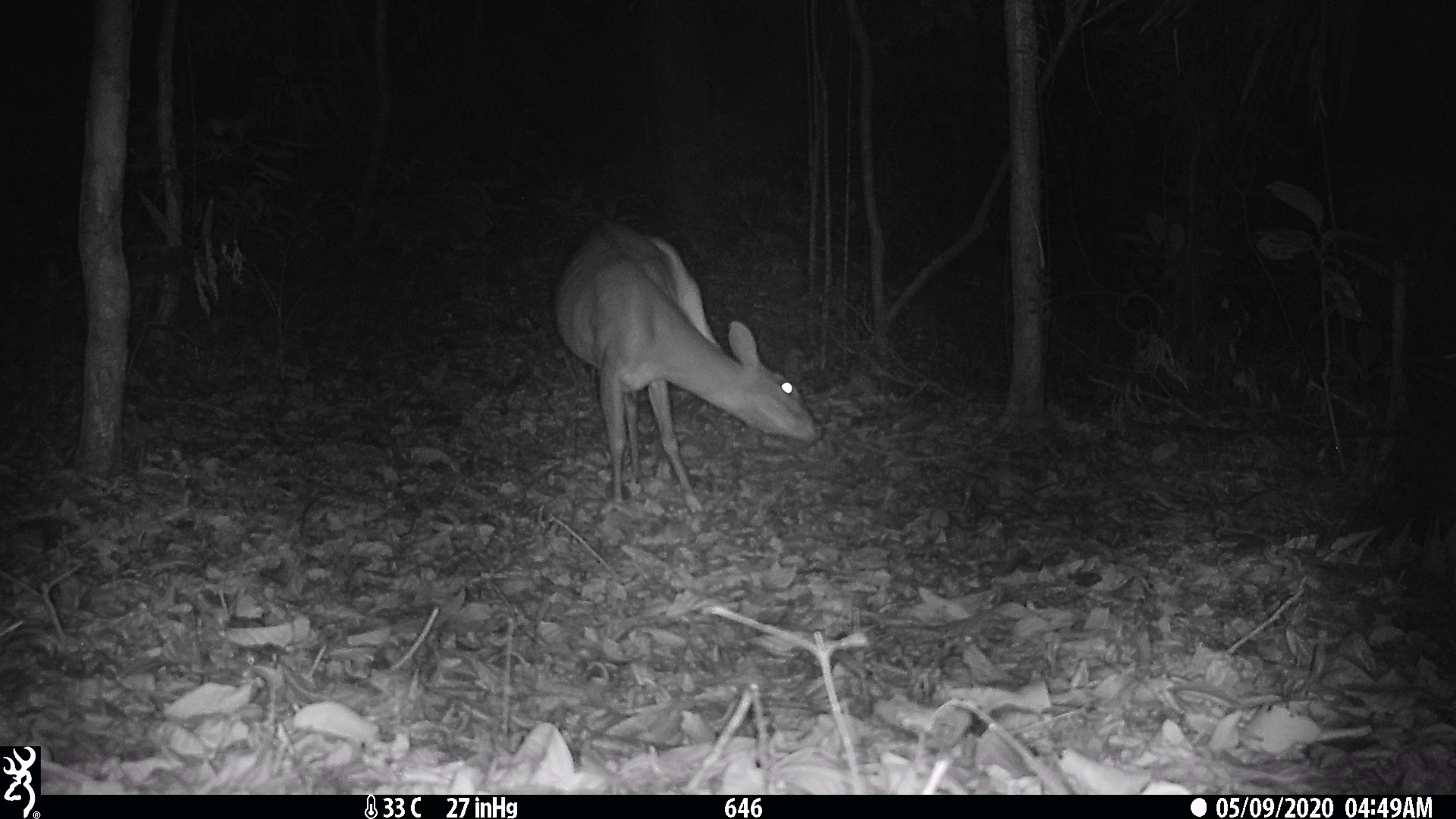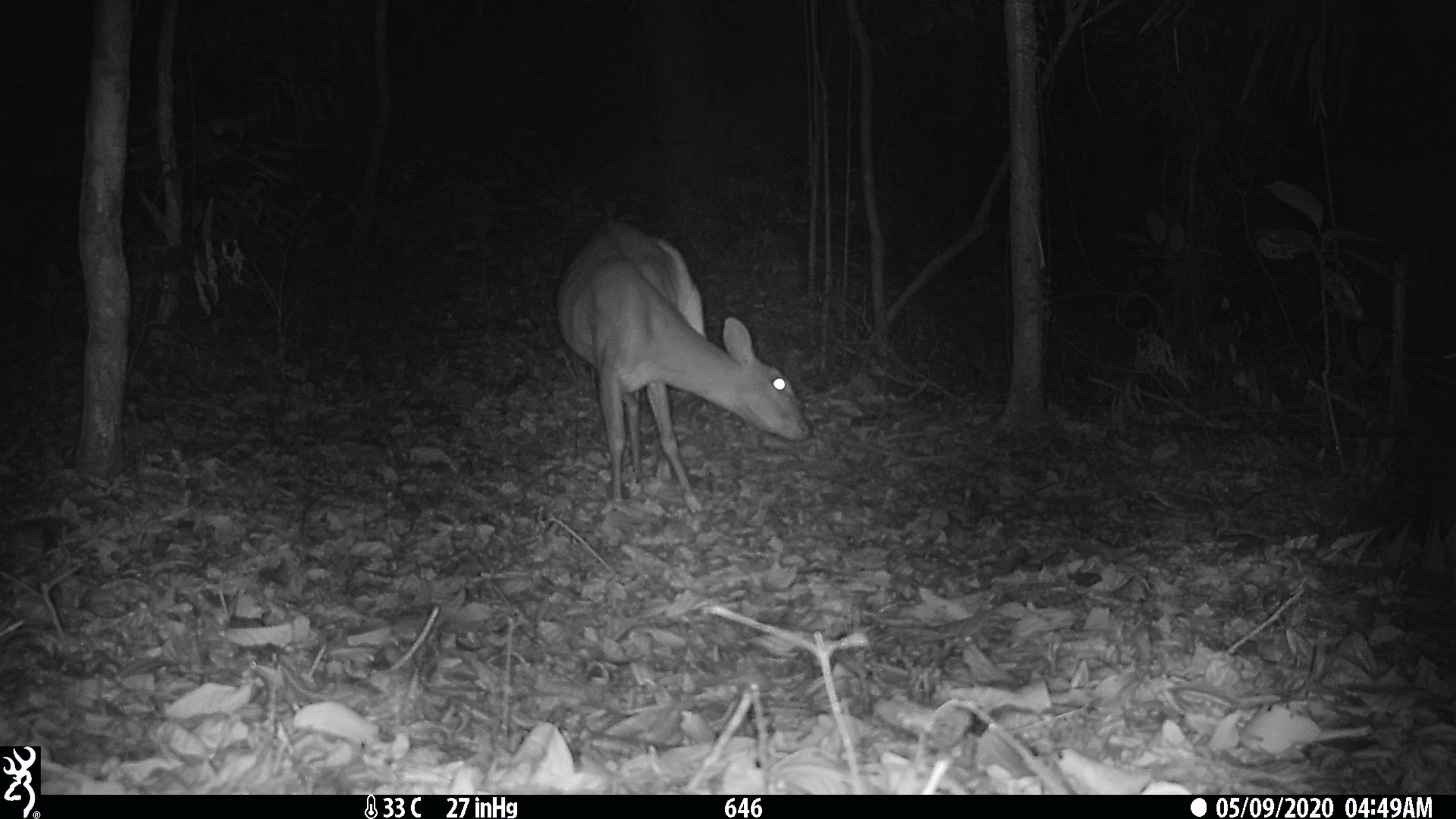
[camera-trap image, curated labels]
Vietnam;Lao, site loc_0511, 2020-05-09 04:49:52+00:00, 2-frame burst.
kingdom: Animalia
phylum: Chordata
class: Mammalia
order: Artiodactyla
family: Cervidae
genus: Muntiacus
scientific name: Muntiacus vuquangensis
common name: large-antlered muntjac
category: large antlered muntjac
Large antlered muntjac (large-antlered muntjac) (Muntiacus vuquangensis). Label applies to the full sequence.